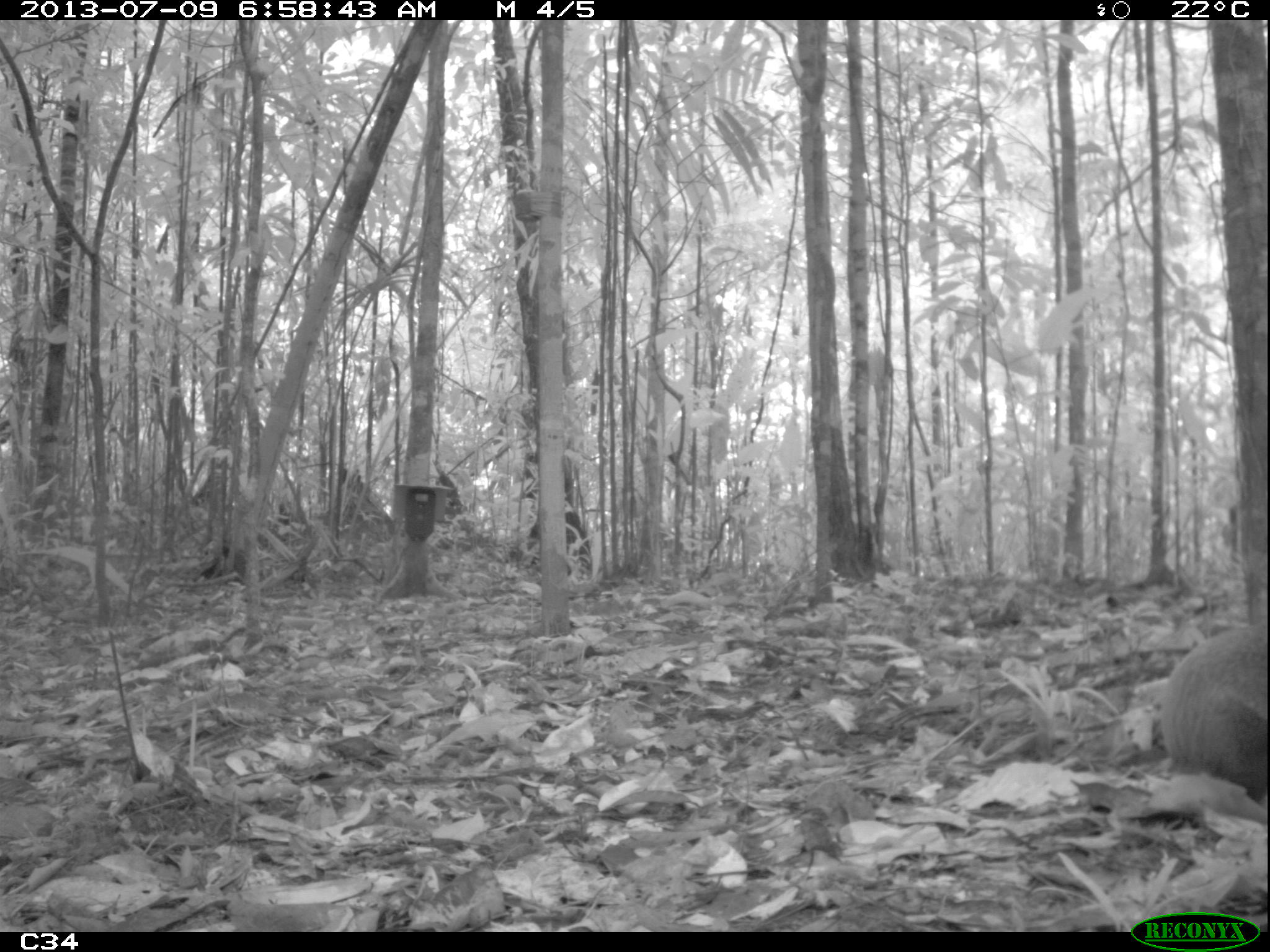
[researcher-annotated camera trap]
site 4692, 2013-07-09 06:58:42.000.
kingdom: Animalia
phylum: Chordata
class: Mammalia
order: Rodentia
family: Dasyproctidae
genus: Dasyprocta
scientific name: Dasyprocta leporina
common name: red-rumped agouti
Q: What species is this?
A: Dasyprocta leporina (red-rumped agouti).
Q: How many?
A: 1.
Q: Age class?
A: Adult.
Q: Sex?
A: Female.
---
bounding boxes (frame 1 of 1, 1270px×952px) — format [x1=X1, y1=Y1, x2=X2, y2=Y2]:
dasyprocta leporina: [x1=1155, y1=624, x2=1268, y2=804]